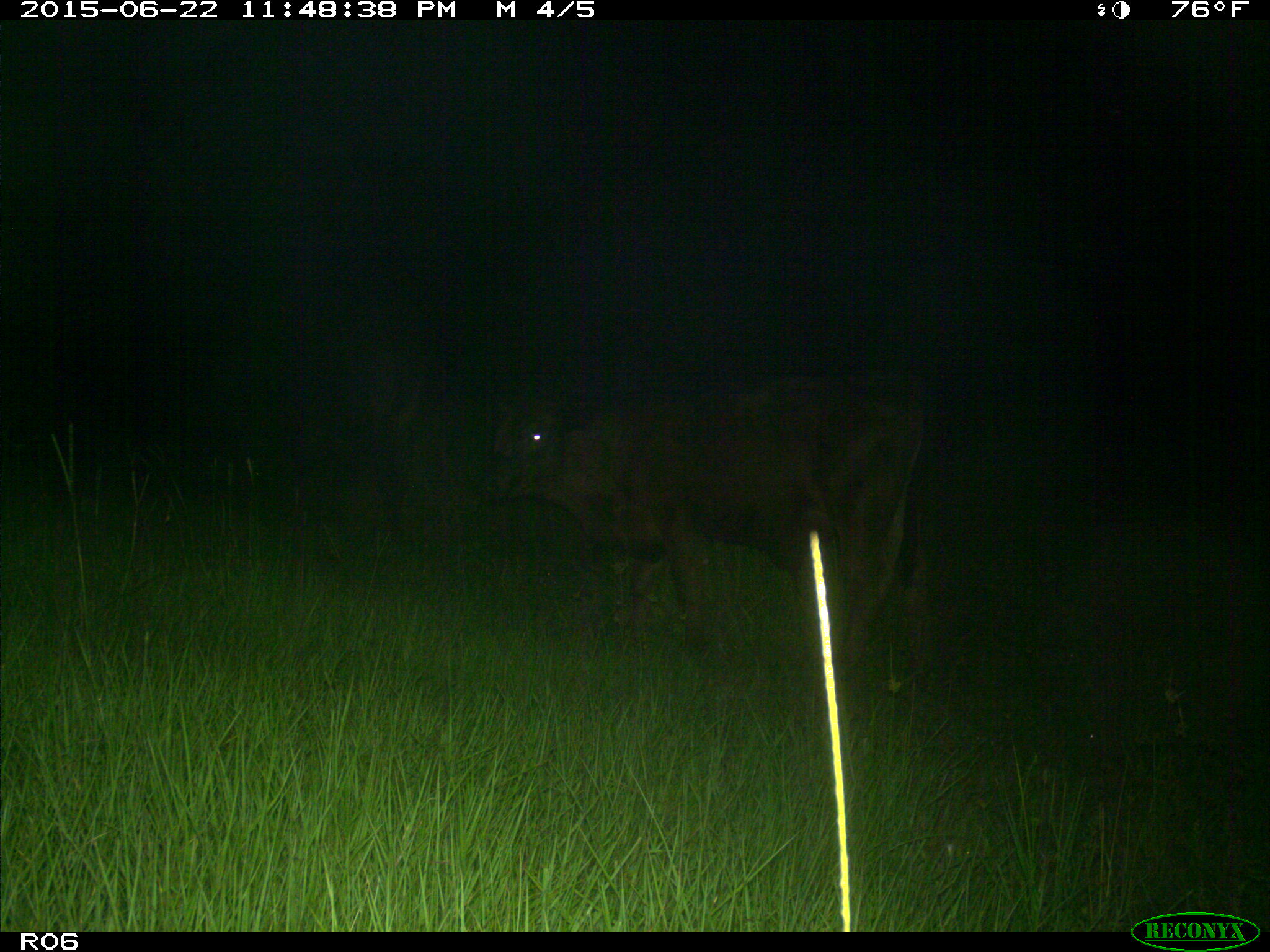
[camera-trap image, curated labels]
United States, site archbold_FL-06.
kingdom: Animalia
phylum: Chordata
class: Mammalia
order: Artiodactyla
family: Bovidae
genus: Bos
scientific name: Bos taurus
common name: domestic cow